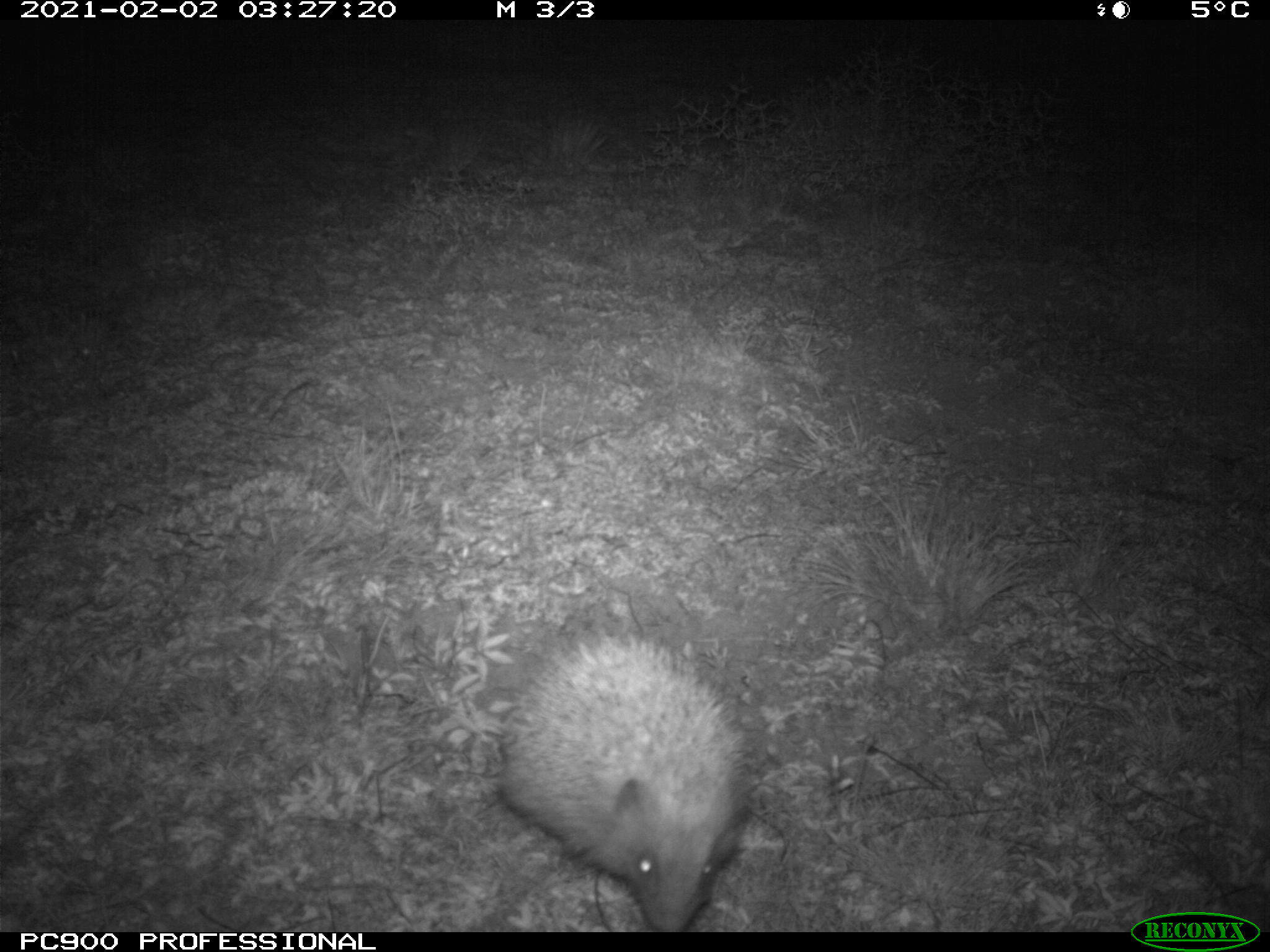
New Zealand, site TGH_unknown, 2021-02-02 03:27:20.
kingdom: Animalia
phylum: Chordata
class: Mammalia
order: Eulipotyphla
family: Erinaceidae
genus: Erinaceus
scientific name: Erinaceus europaeus europaeus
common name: european hedgehog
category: hedgehog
Hedgehog (european hedgehog) (Erinaceus europaeus europaeus).